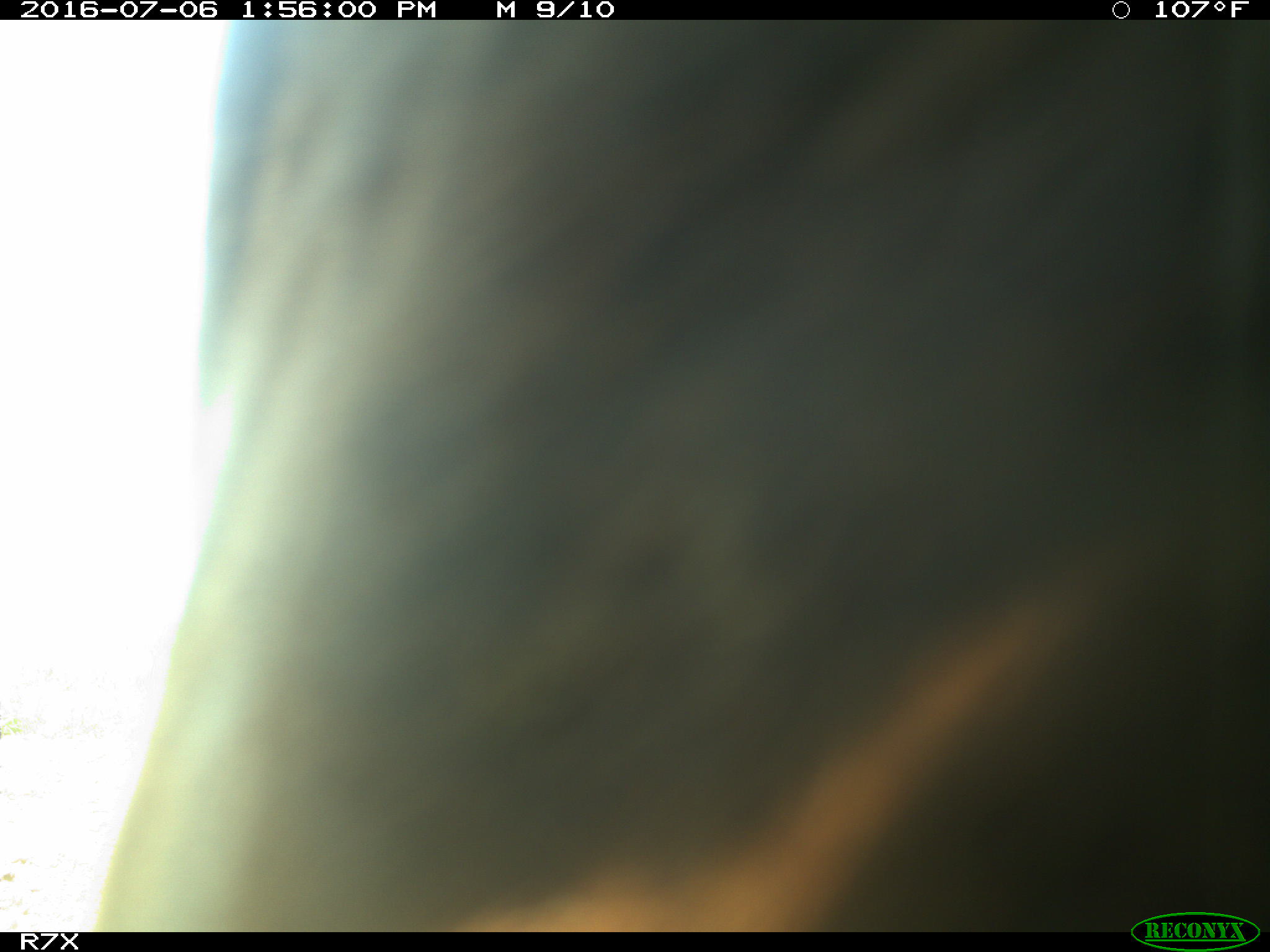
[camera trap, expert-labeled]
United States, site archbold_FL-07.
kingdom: Animalia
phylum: Chordata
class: Mammalia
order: Artiodactyla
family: Bovidae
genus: Bos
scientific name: Bos taurus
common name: domestic cow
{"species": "Bos taurus (domestic cow)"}